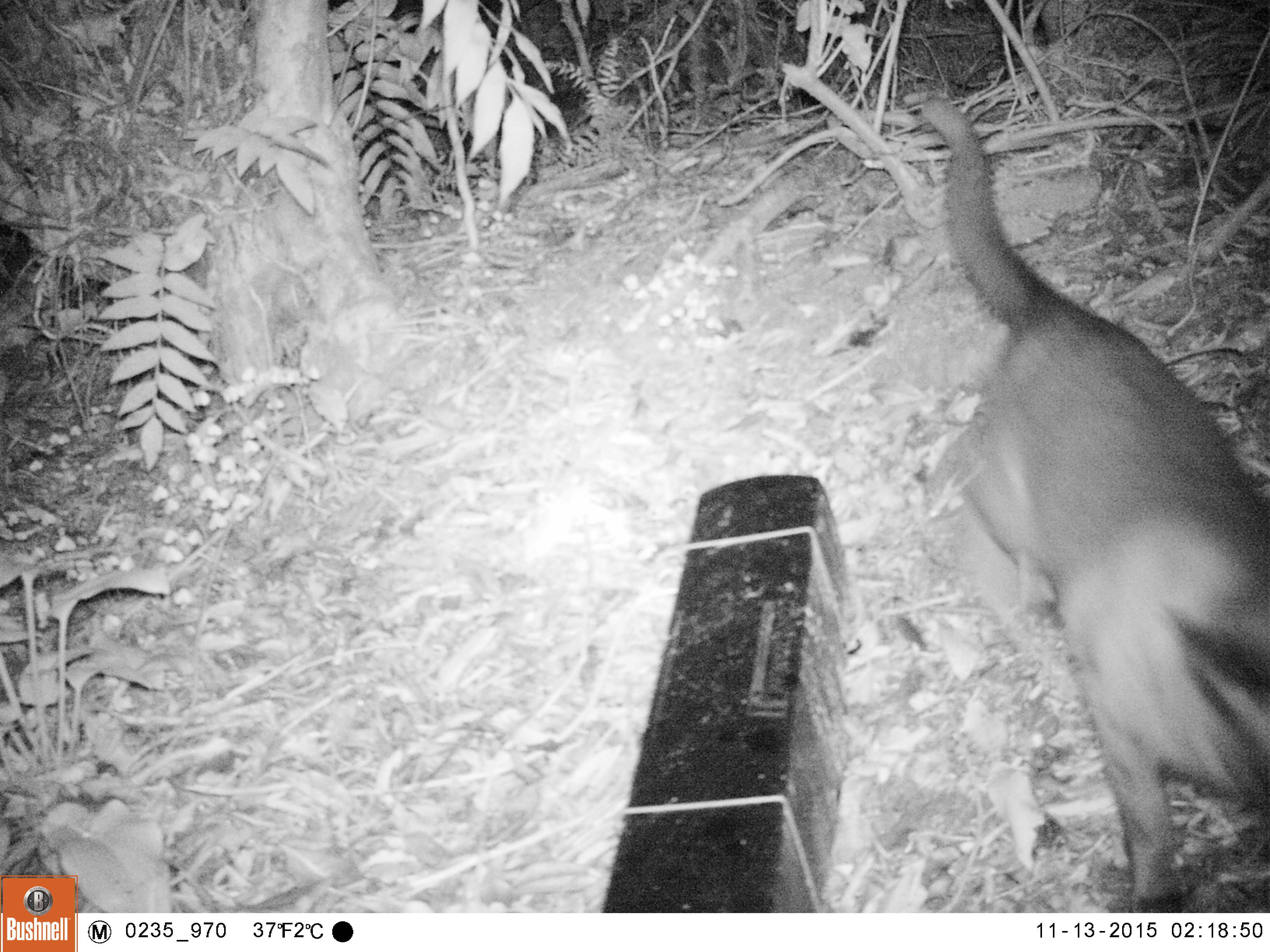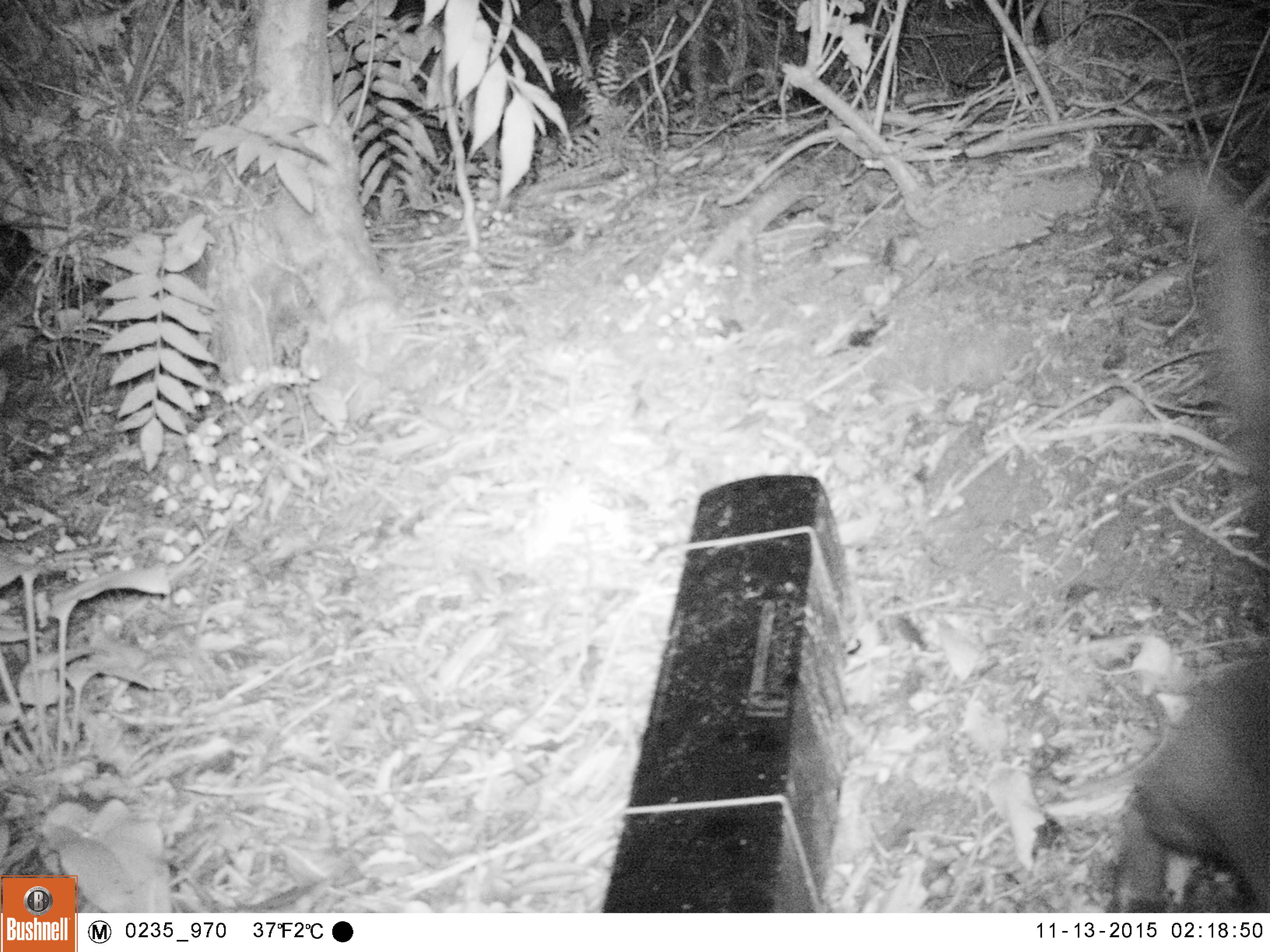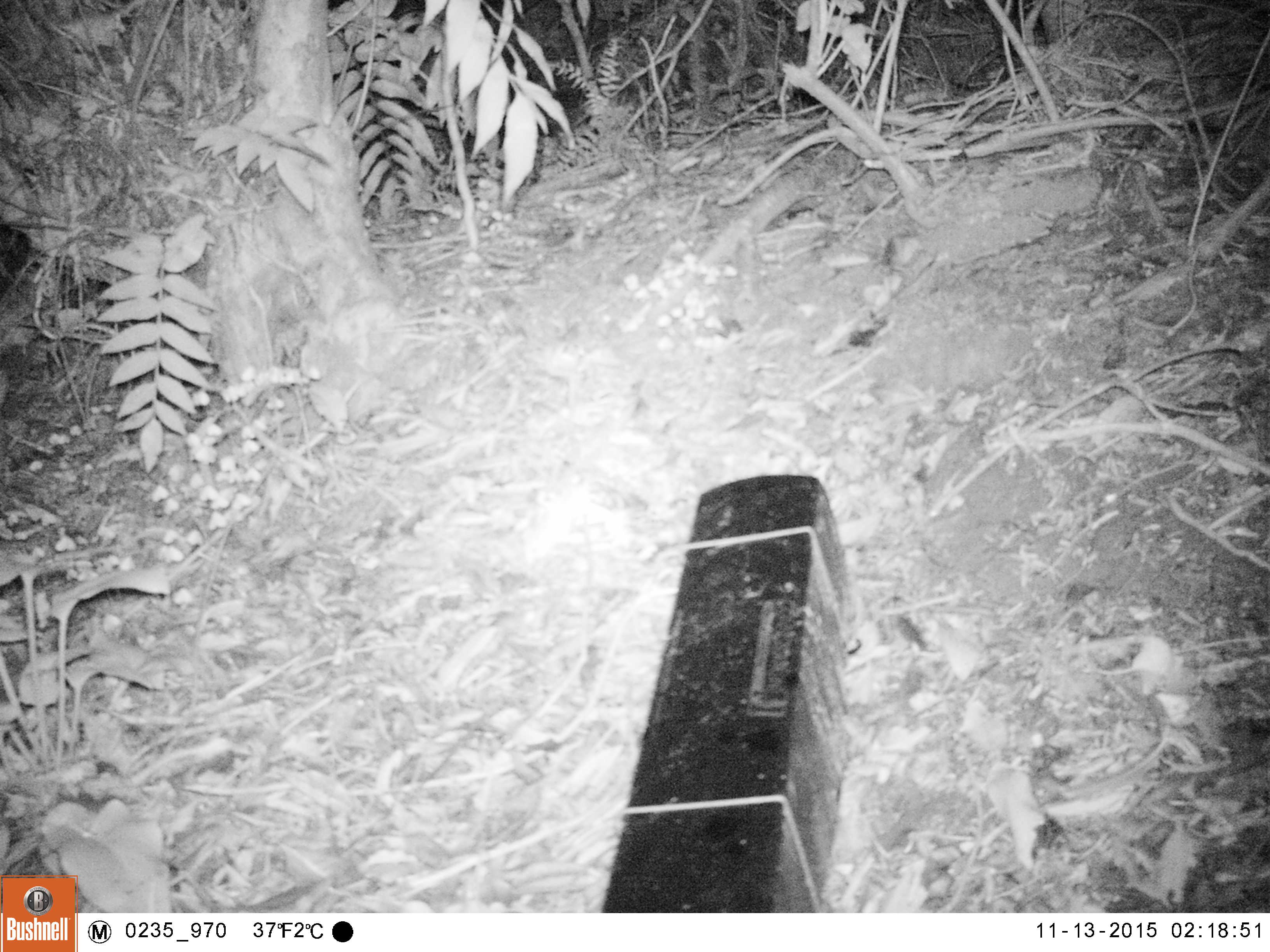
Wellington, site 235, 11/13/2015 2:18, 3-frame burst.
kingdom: Animalia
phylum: Chordata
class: Mammalia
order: Carnivora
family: Felidae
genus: Felis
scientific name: Felis catus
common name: cat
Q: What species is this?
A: Cat (Felis catus).